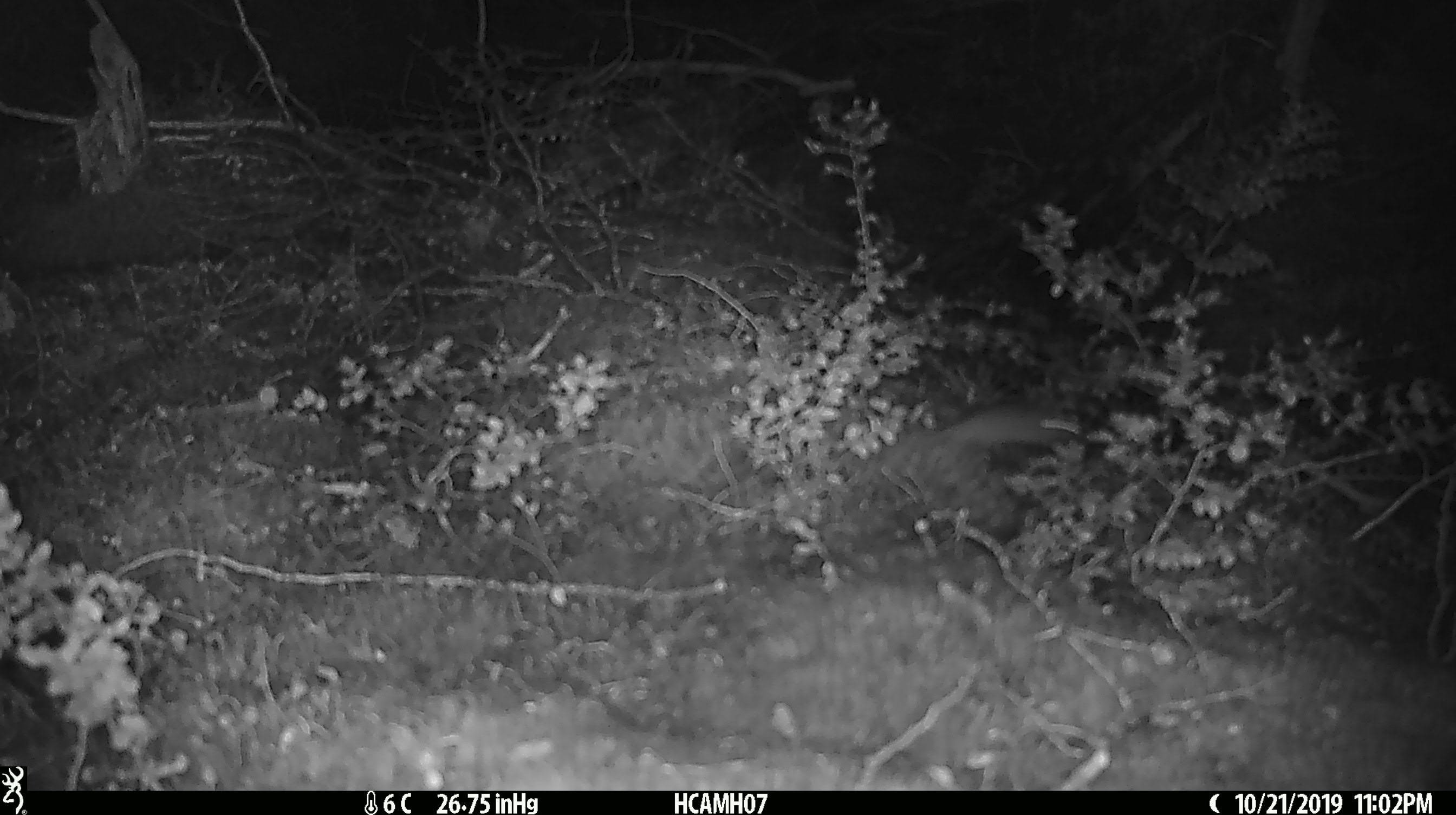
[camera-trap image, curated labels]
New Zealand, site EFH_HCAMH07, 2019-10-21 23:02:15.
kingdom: Animalia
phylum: Chordata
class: Mammalia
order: Rodentia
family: Muridae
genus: Mus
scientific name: Mus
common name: mouse